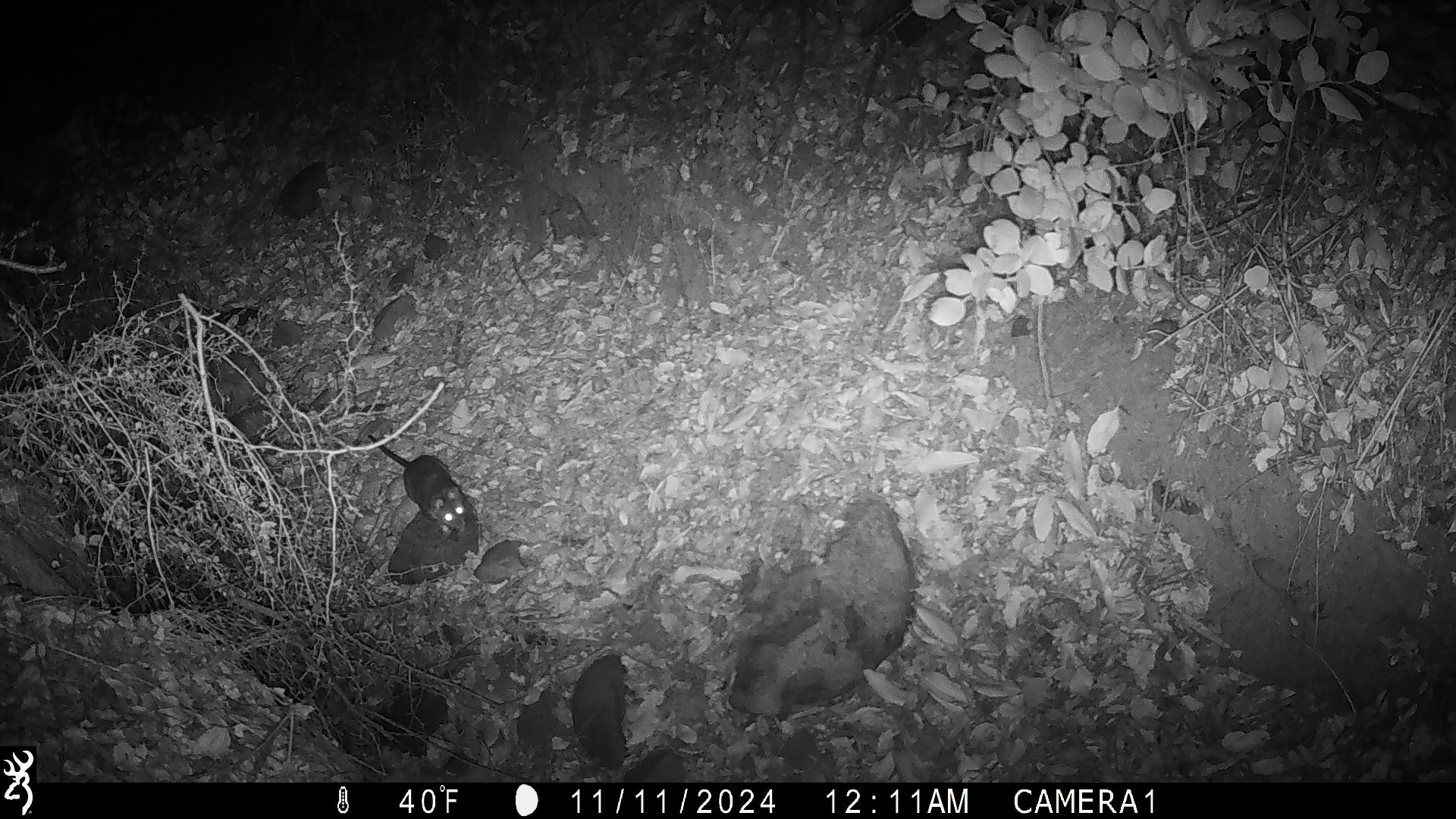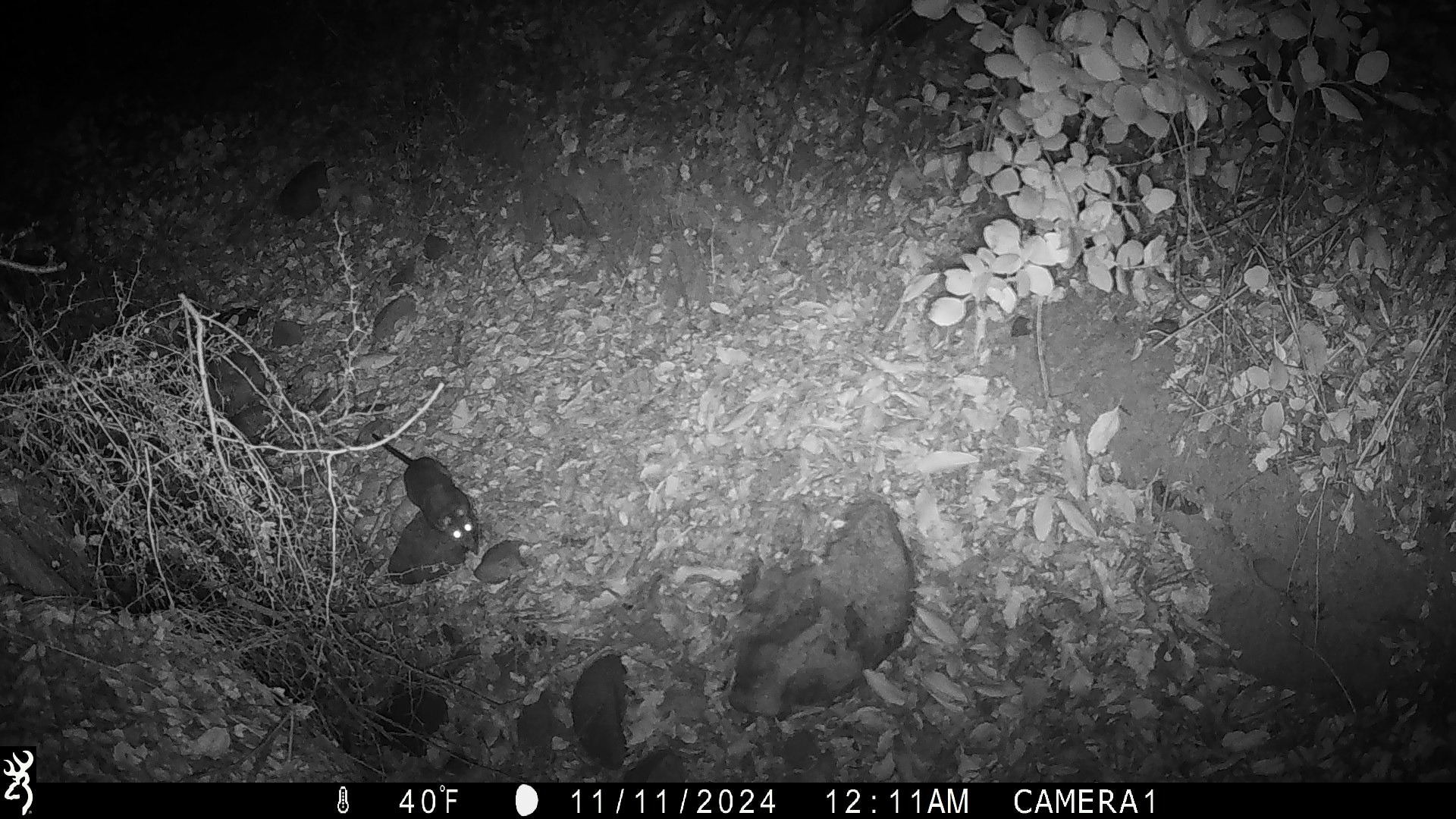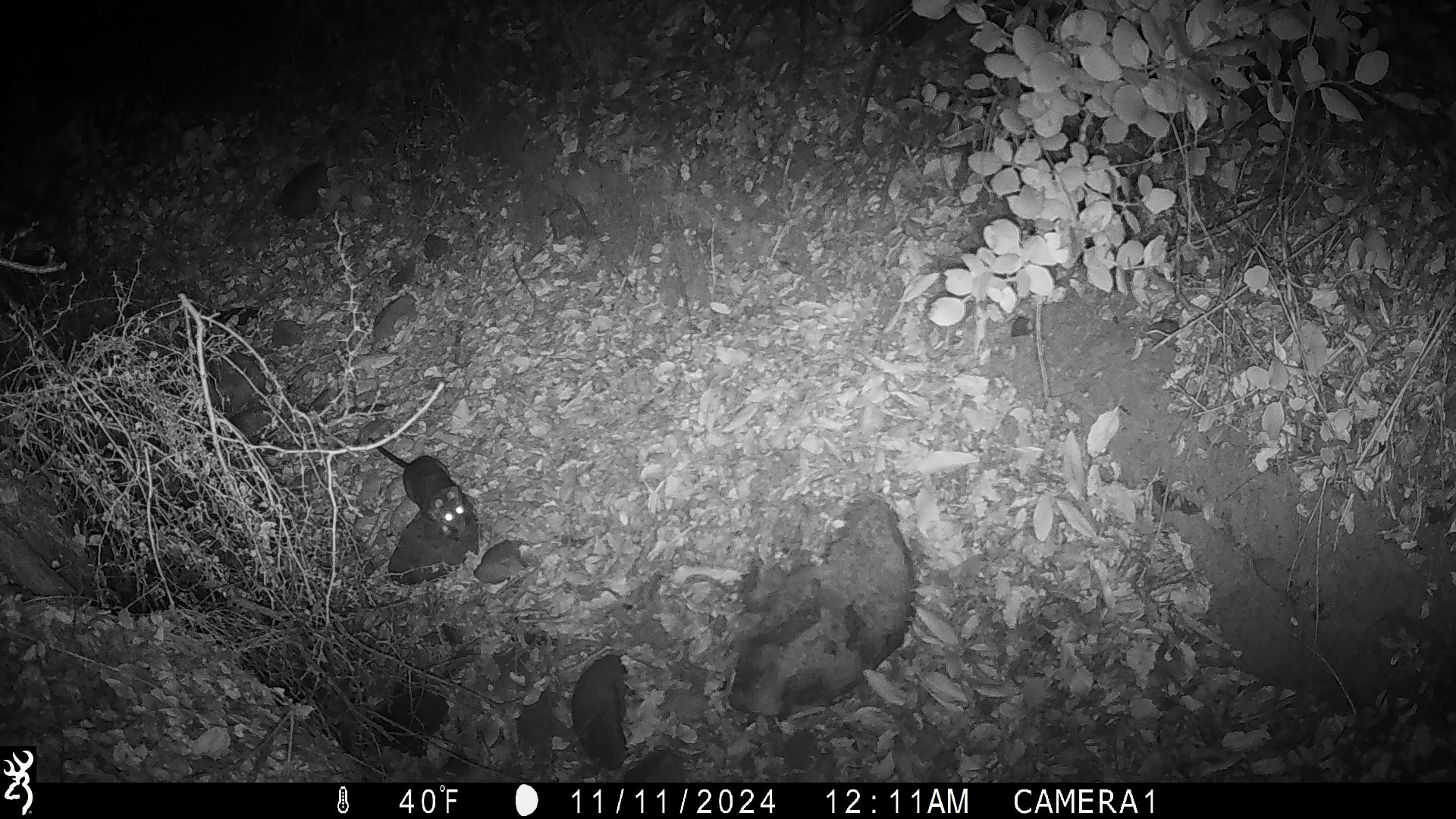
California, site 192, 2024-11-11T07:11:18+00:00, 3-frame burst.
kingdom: Animalia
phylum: Chordata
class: Mammalia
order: Rodentia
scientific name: Rodentia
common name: mouse or rat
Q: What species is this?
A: Mouse or rat (Rodentia).